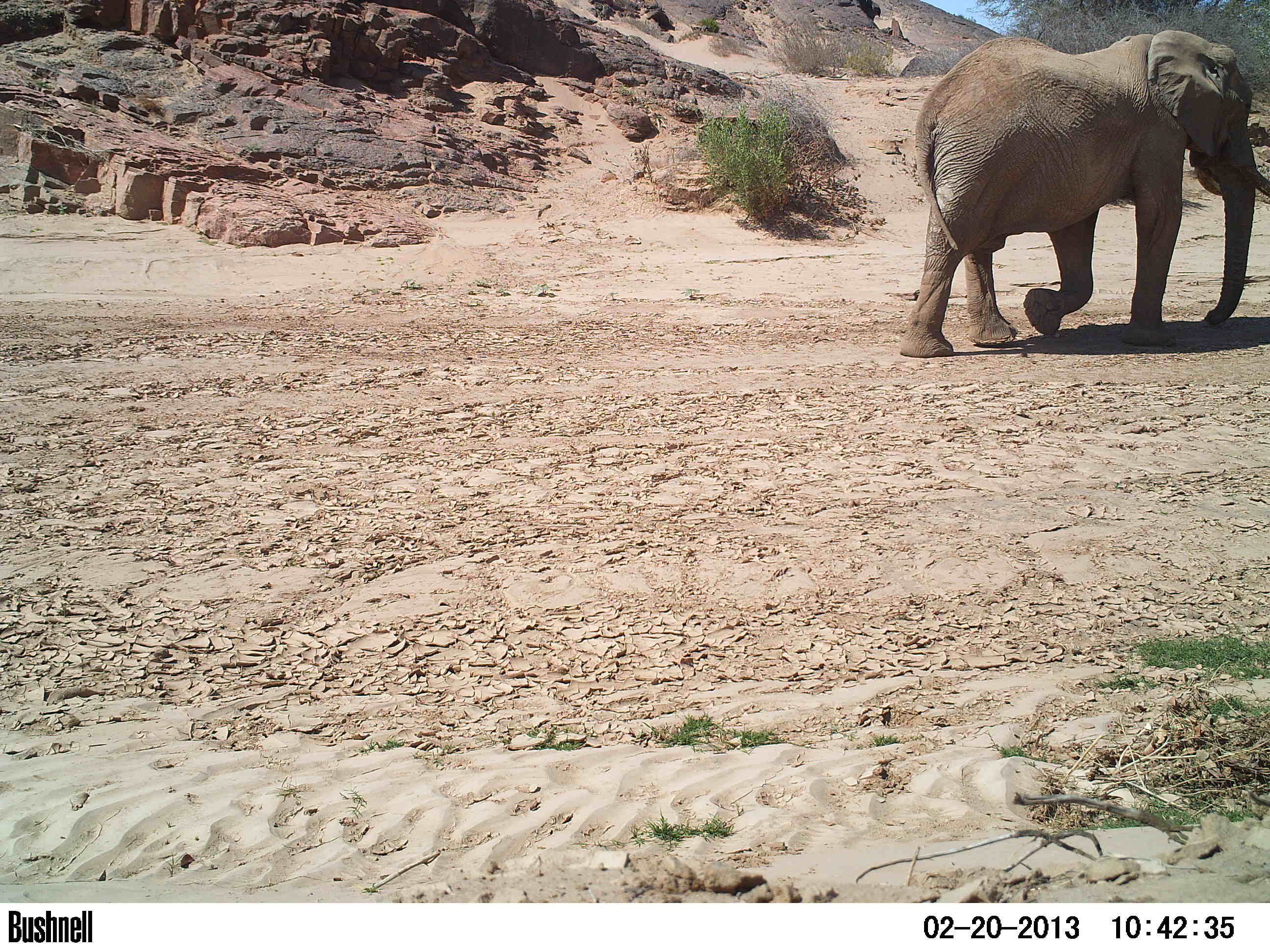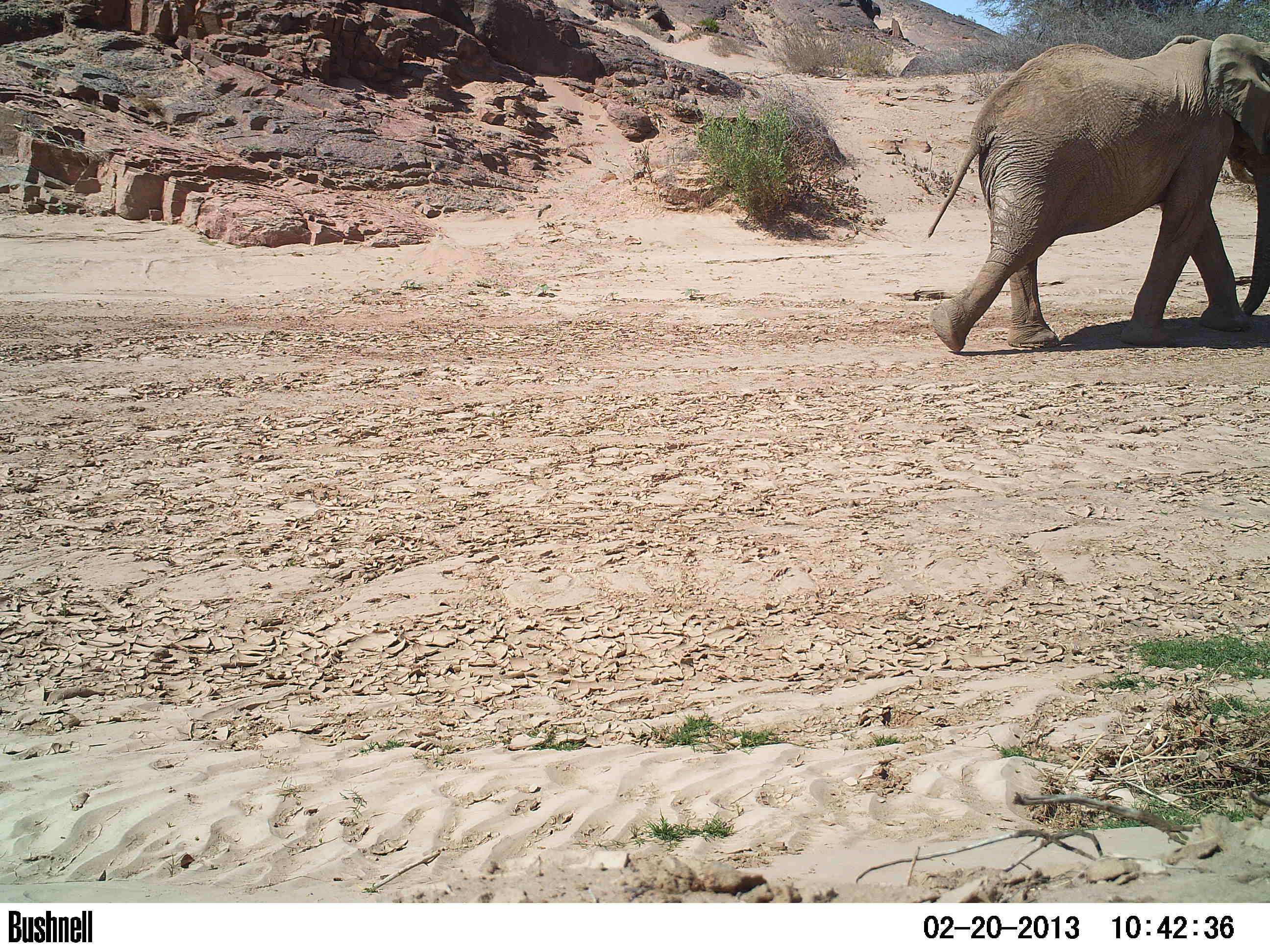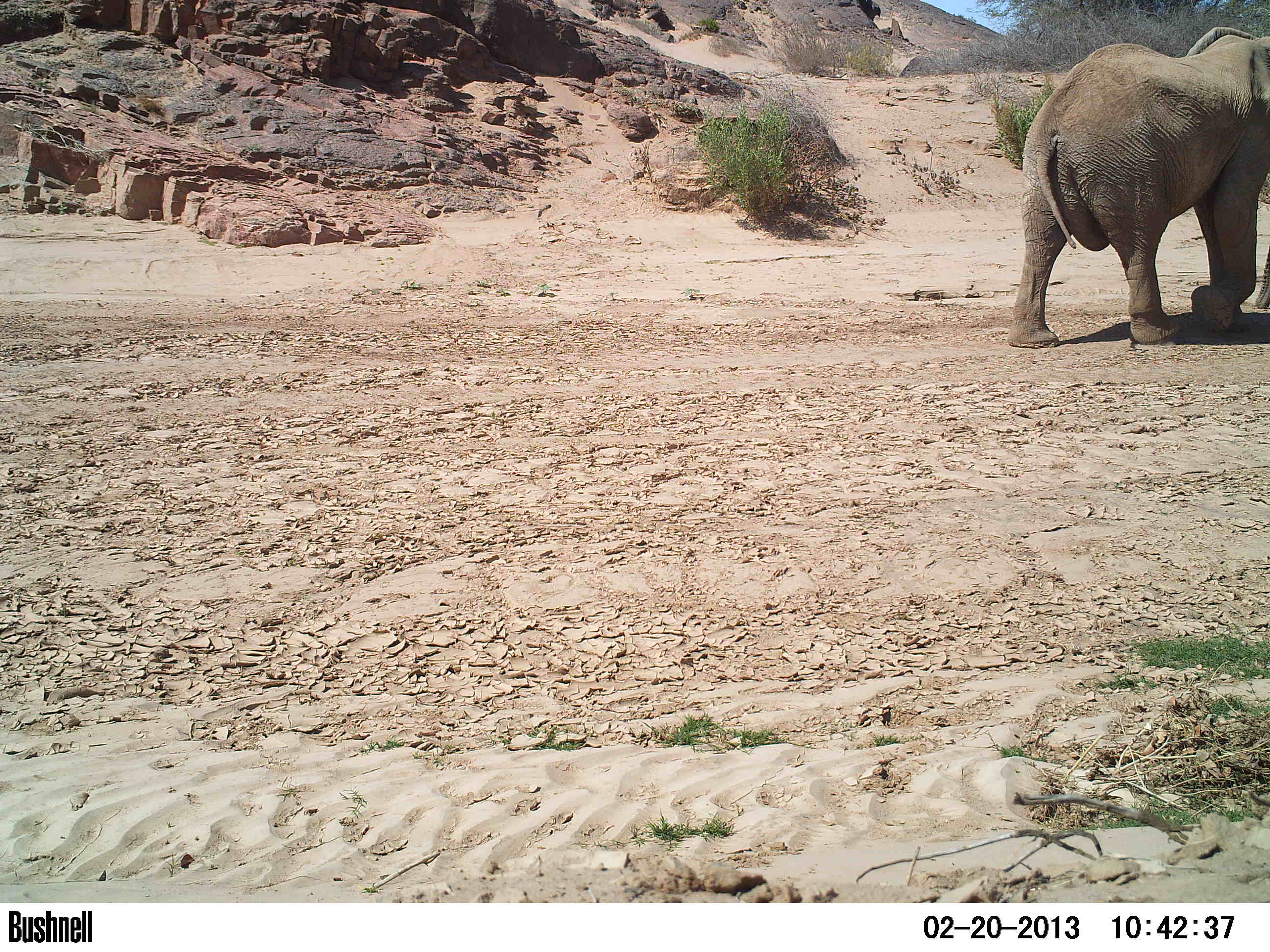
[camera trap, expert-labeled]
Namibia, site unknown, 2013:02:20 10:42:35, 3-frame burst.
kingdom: Animalia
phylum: Chordata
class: Mammalia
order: Proboscidea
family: Elephantidae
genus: Loxodonta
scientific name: Loxodonta africana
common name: african elephant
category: loxodanta africana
Loxodanta africana (african elephant) (Loxodonta africana).